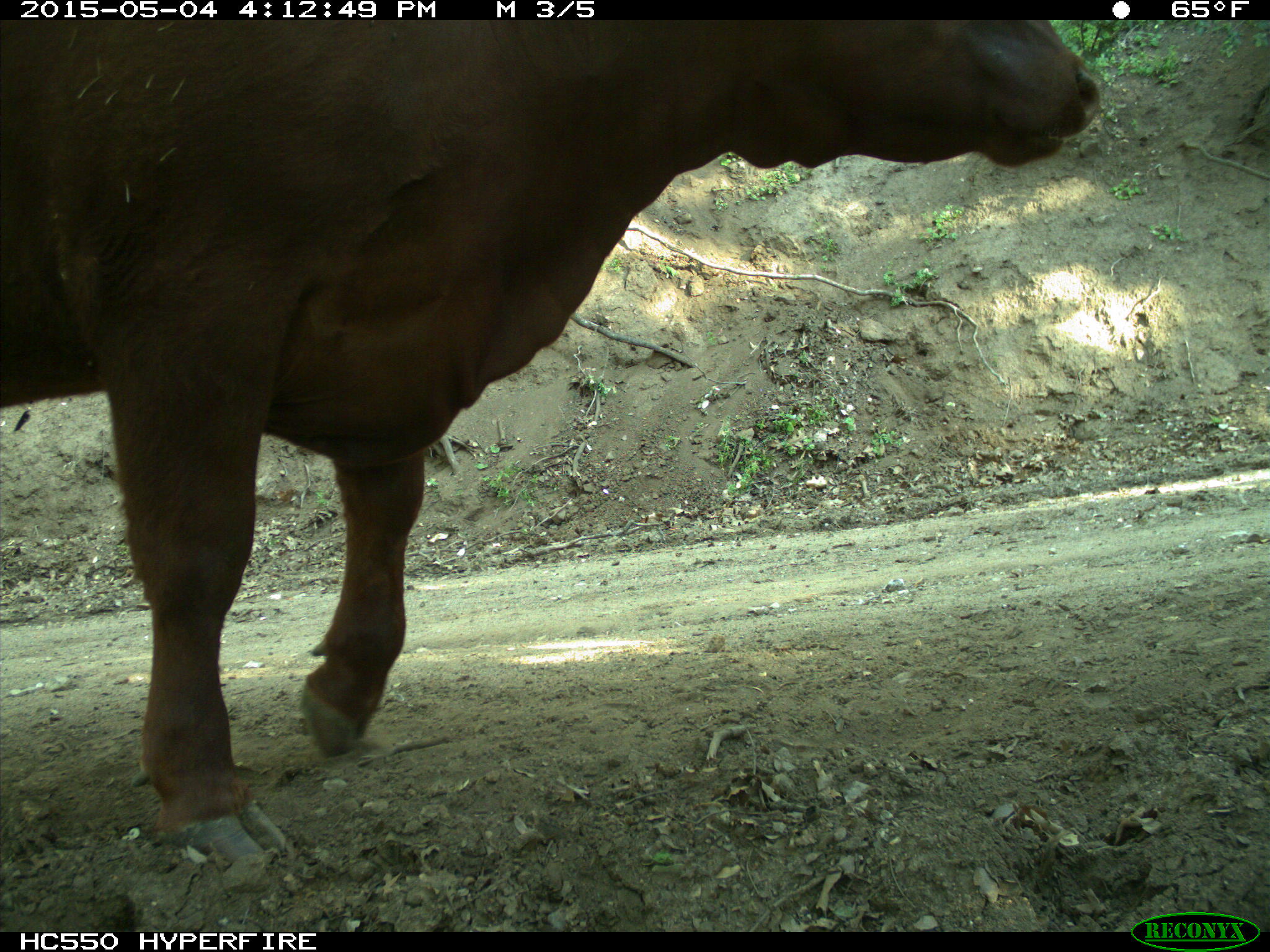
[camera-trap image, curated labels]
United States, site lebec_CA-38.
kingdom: Animalia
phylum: Chordata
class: Mammalia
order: Artiodactyla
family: Bovidae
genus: Bos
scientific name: Bos taurus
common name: domestic cow